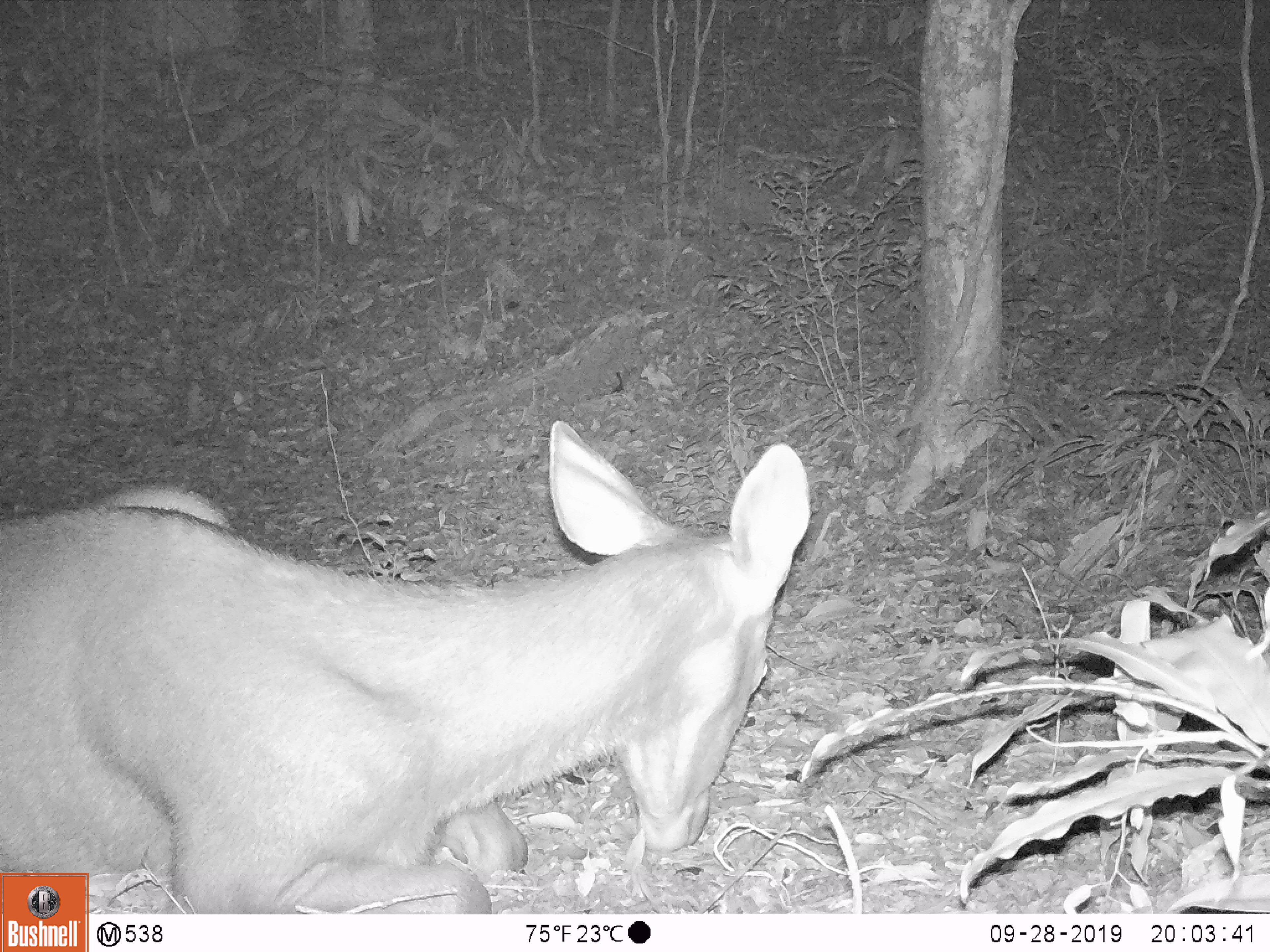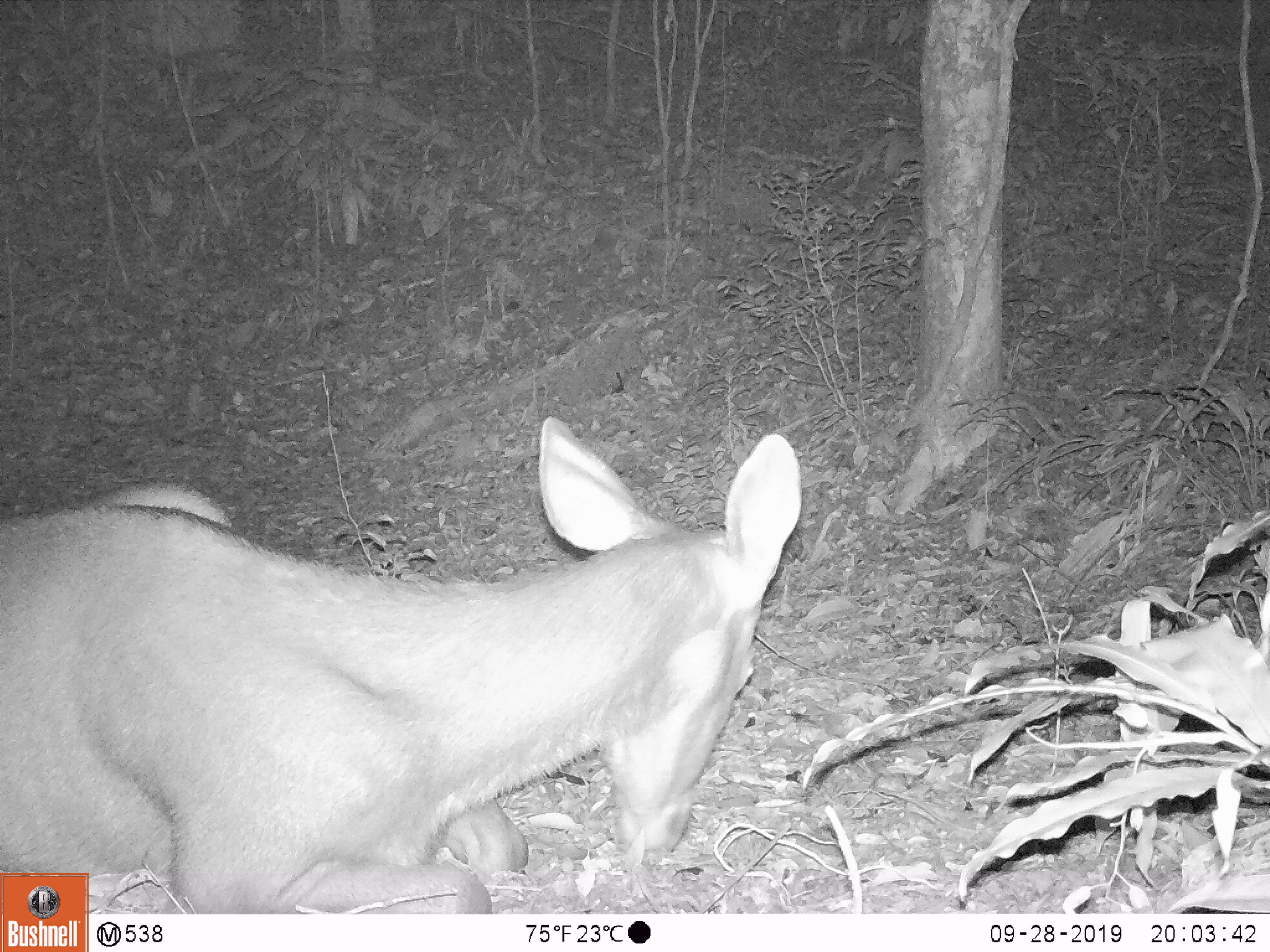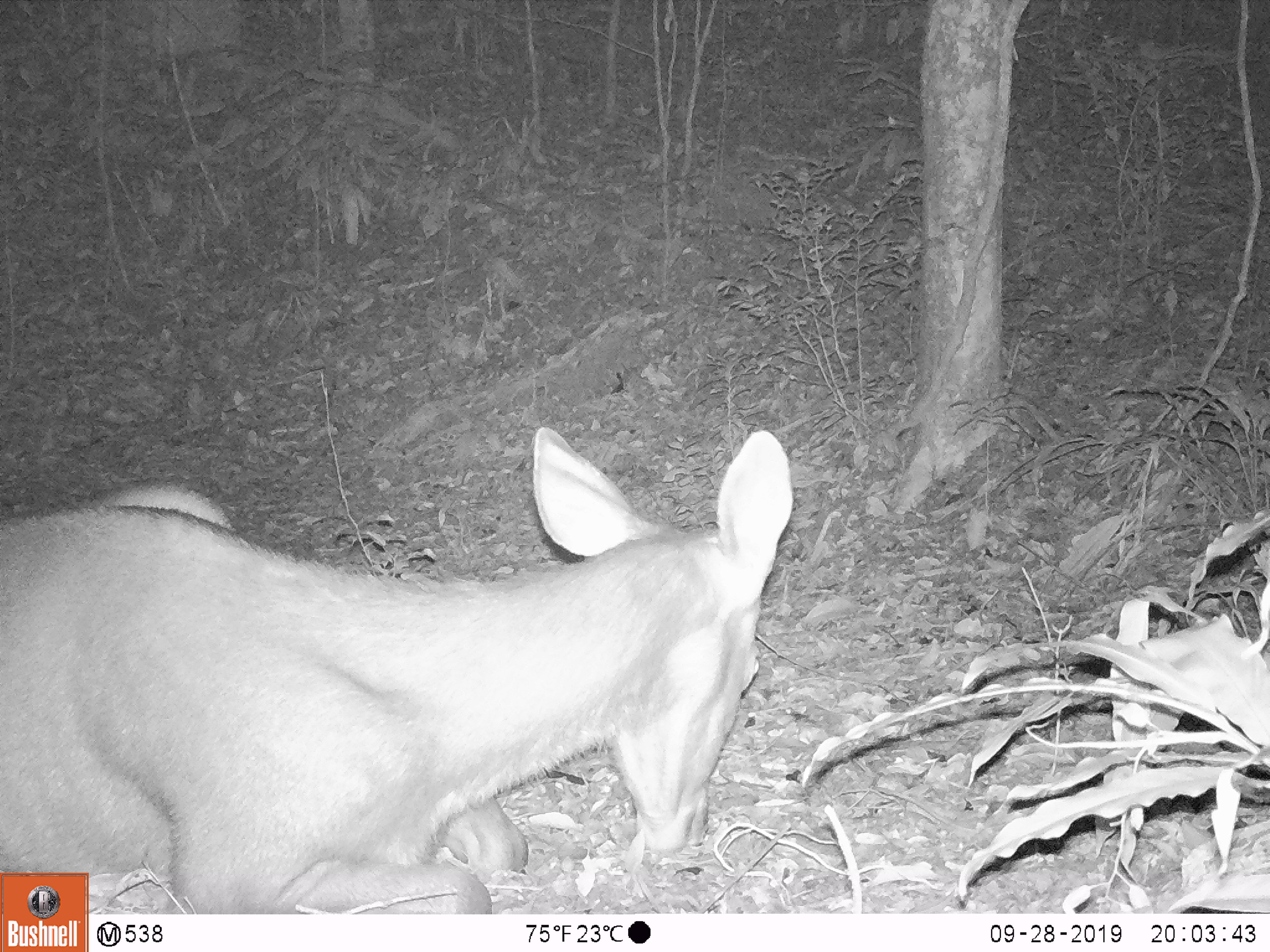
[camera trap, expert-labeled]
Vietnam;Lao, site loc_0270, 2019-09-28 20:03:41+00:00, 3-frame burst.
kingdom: Animalia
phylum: Chordata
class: Mammalia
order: Artiodactyla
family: Cervidae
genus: Rusa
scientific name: Rusa unicolor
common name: sambar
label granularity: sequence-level